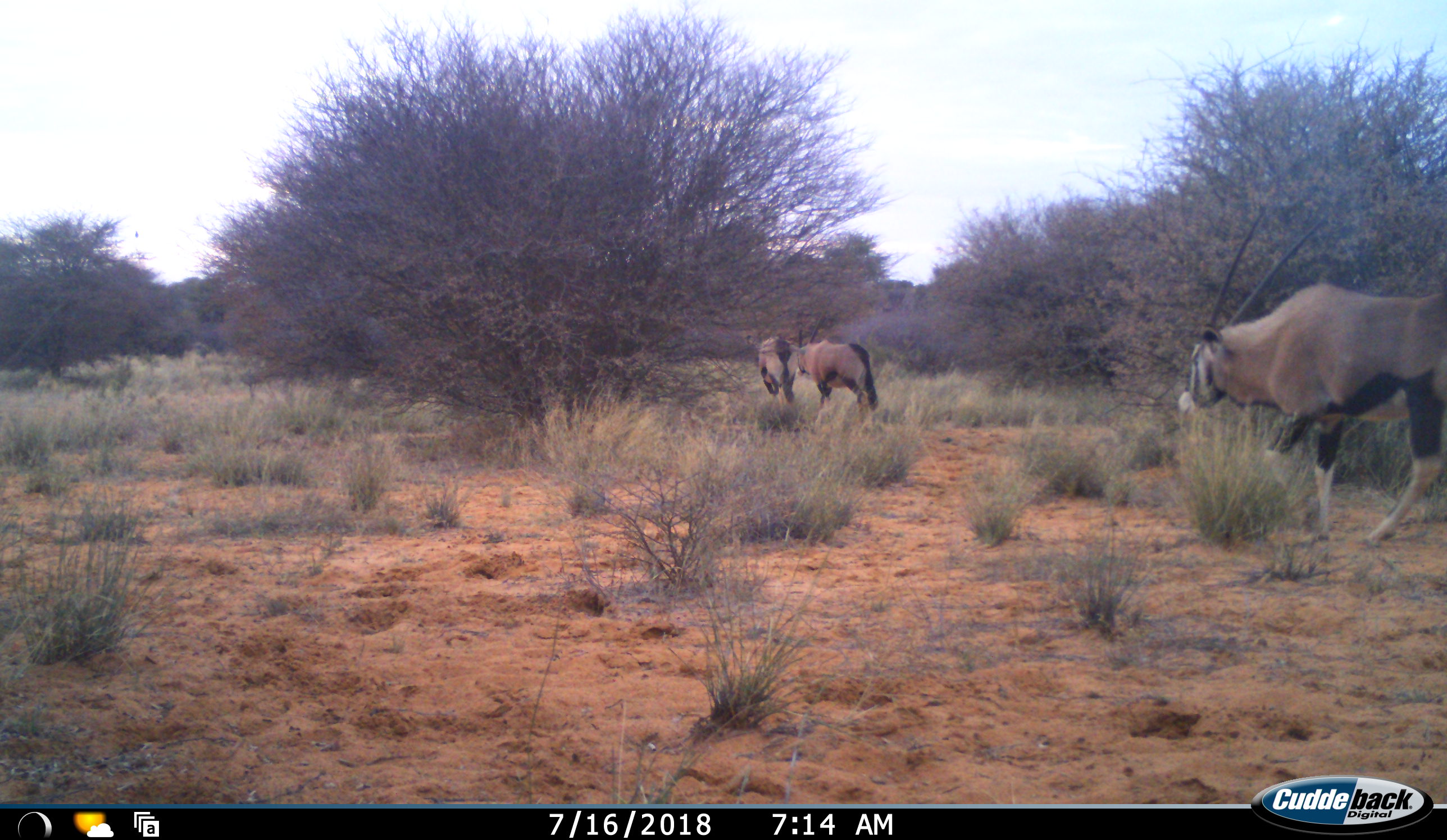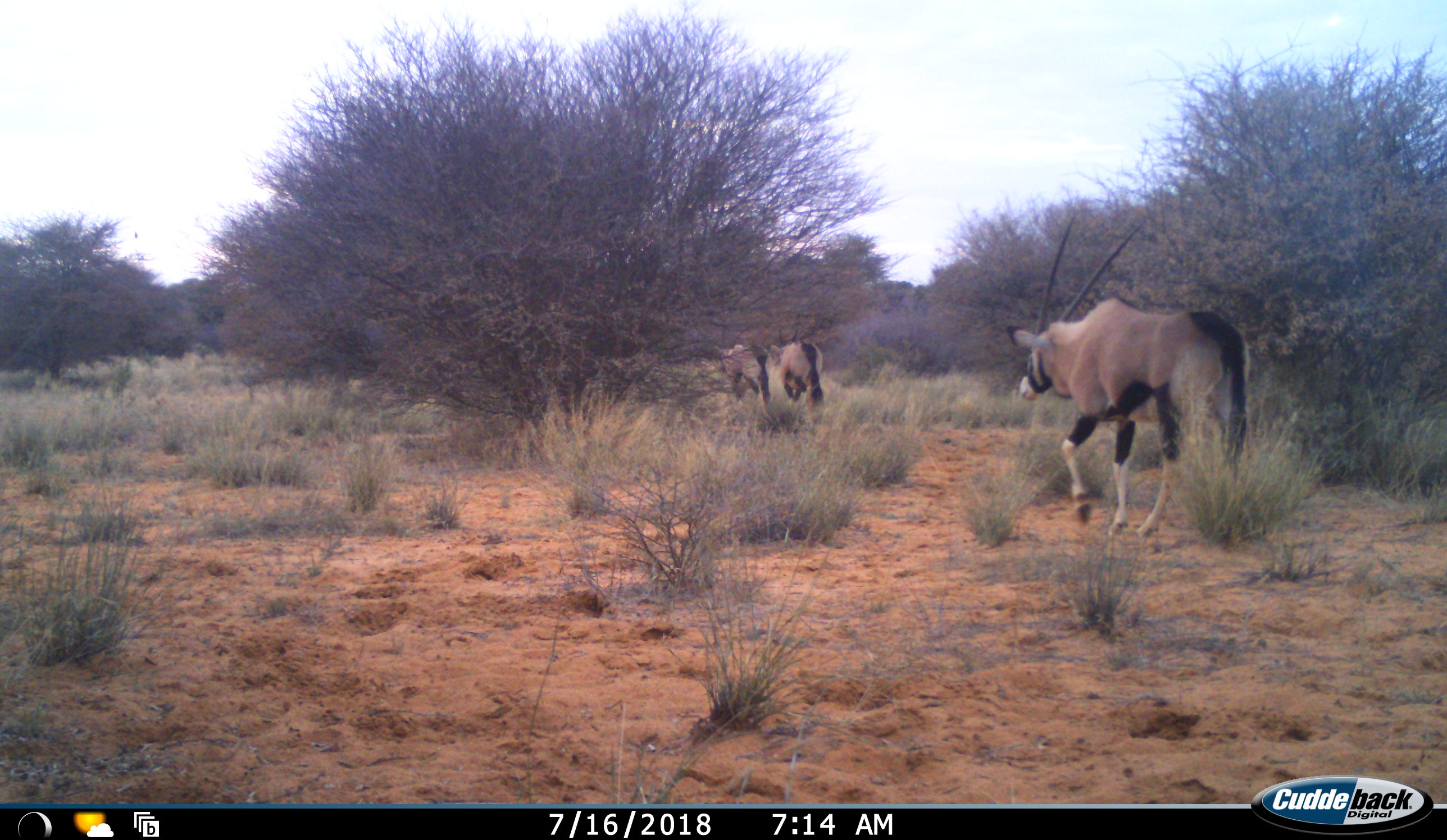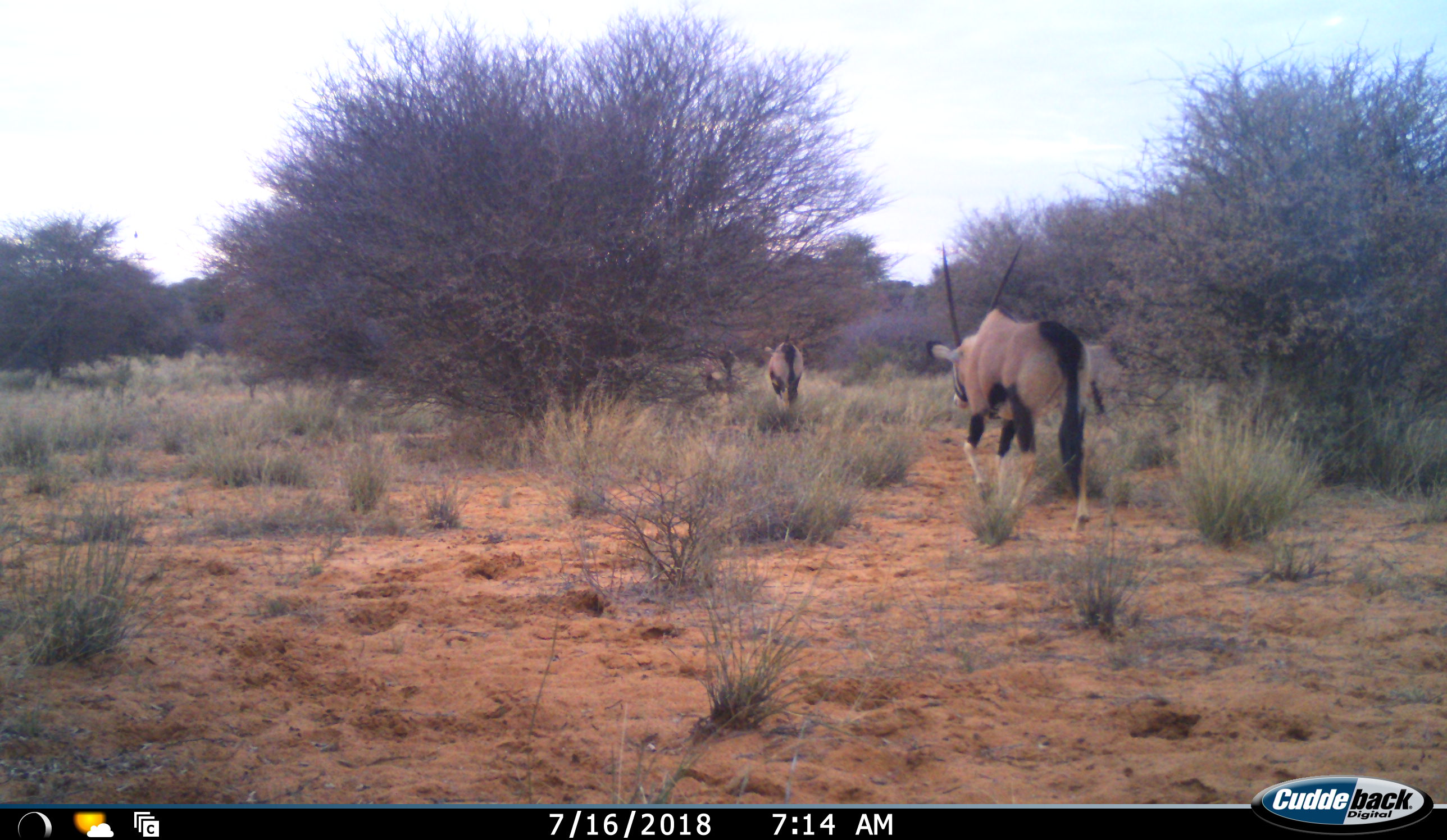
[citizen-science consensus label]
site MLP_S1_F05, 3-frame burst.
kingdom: Animalia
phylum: Chordata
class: Mammalia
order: Artiodactyla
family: Bovidae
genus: Oryx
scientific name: Oryx gazella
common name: gemsbok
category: oryx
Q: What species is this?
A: Oryx (gemsbok) (Oryx gazella).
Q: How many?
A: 3.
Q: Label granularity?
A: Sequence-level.